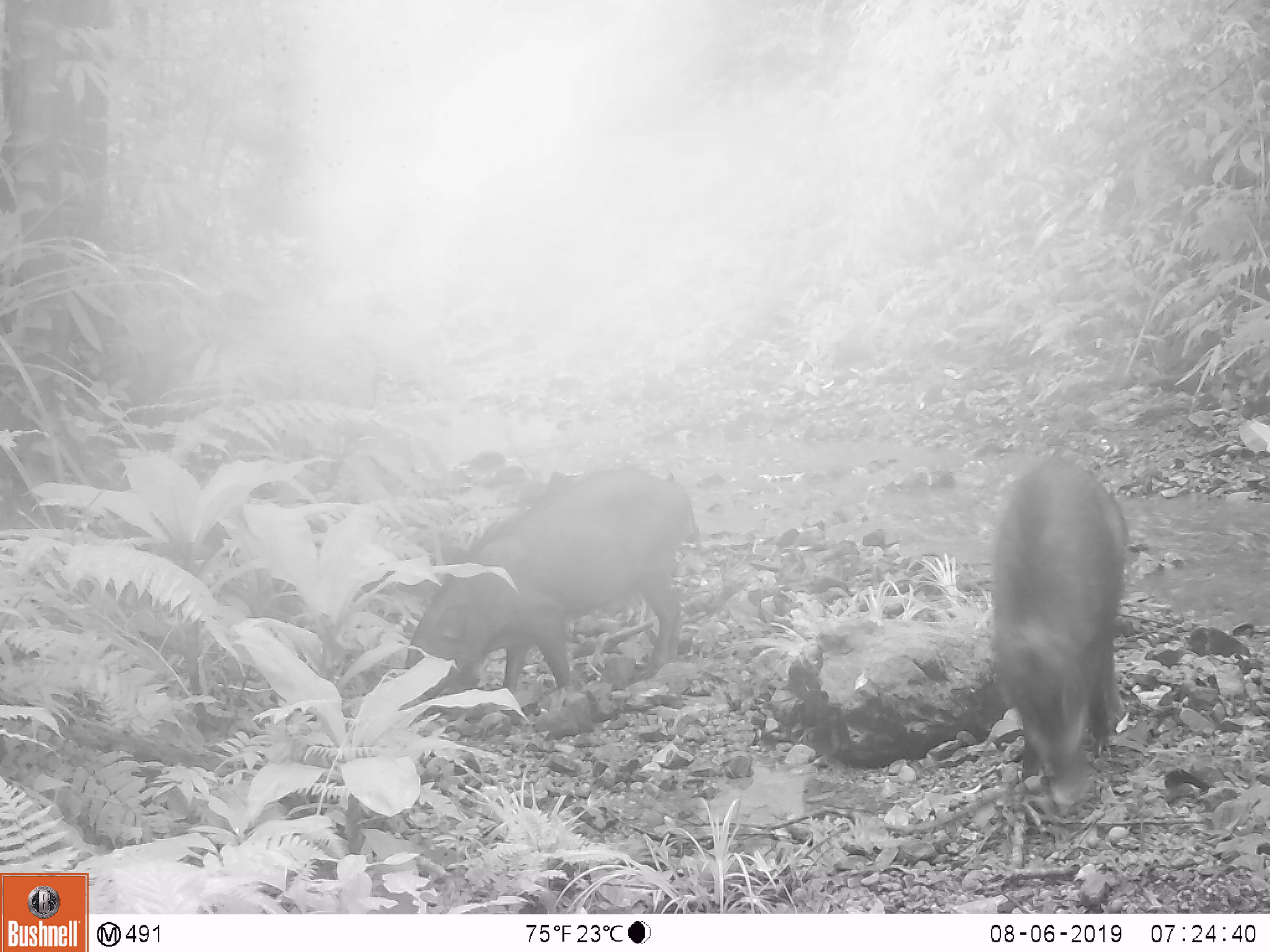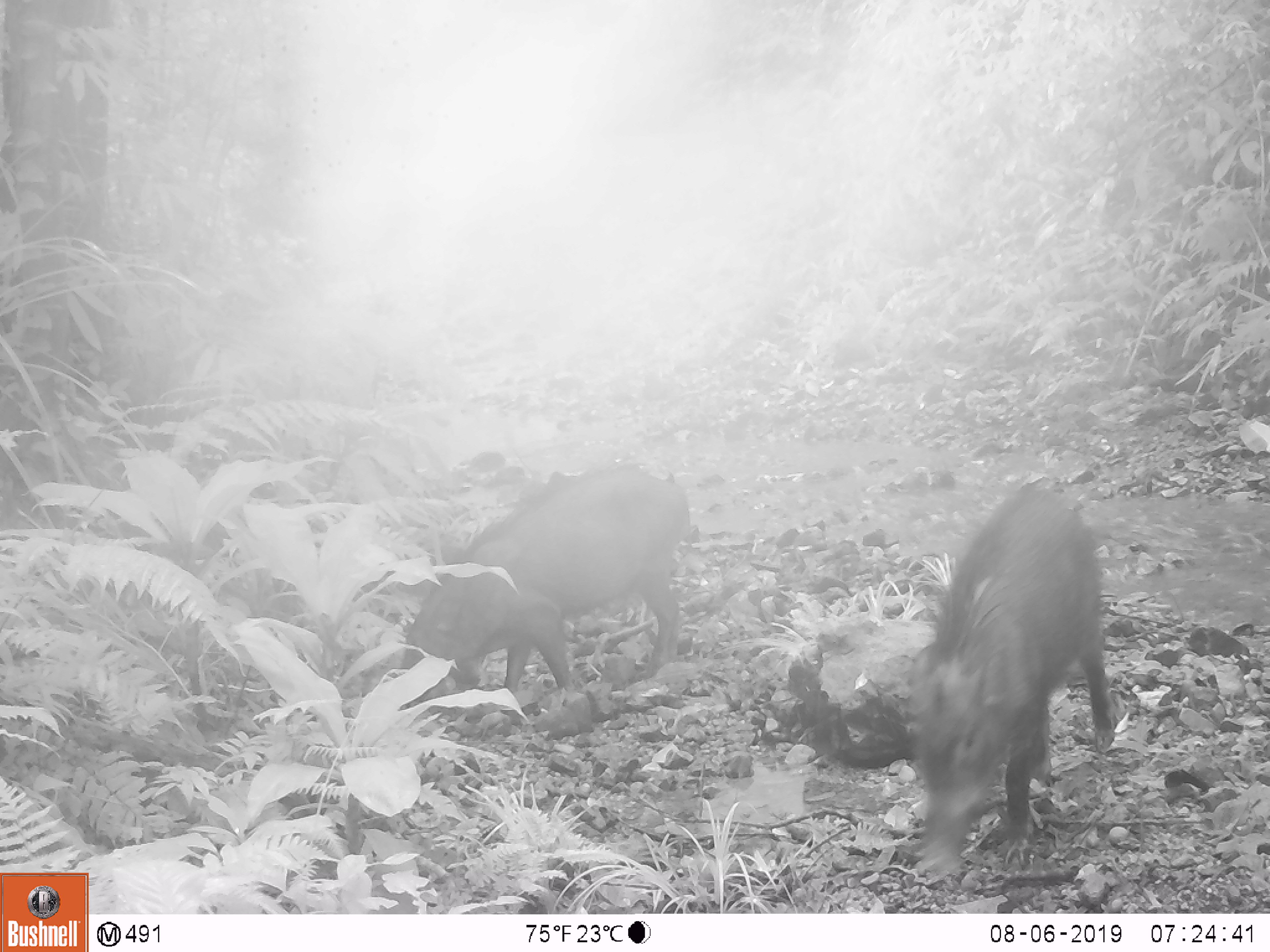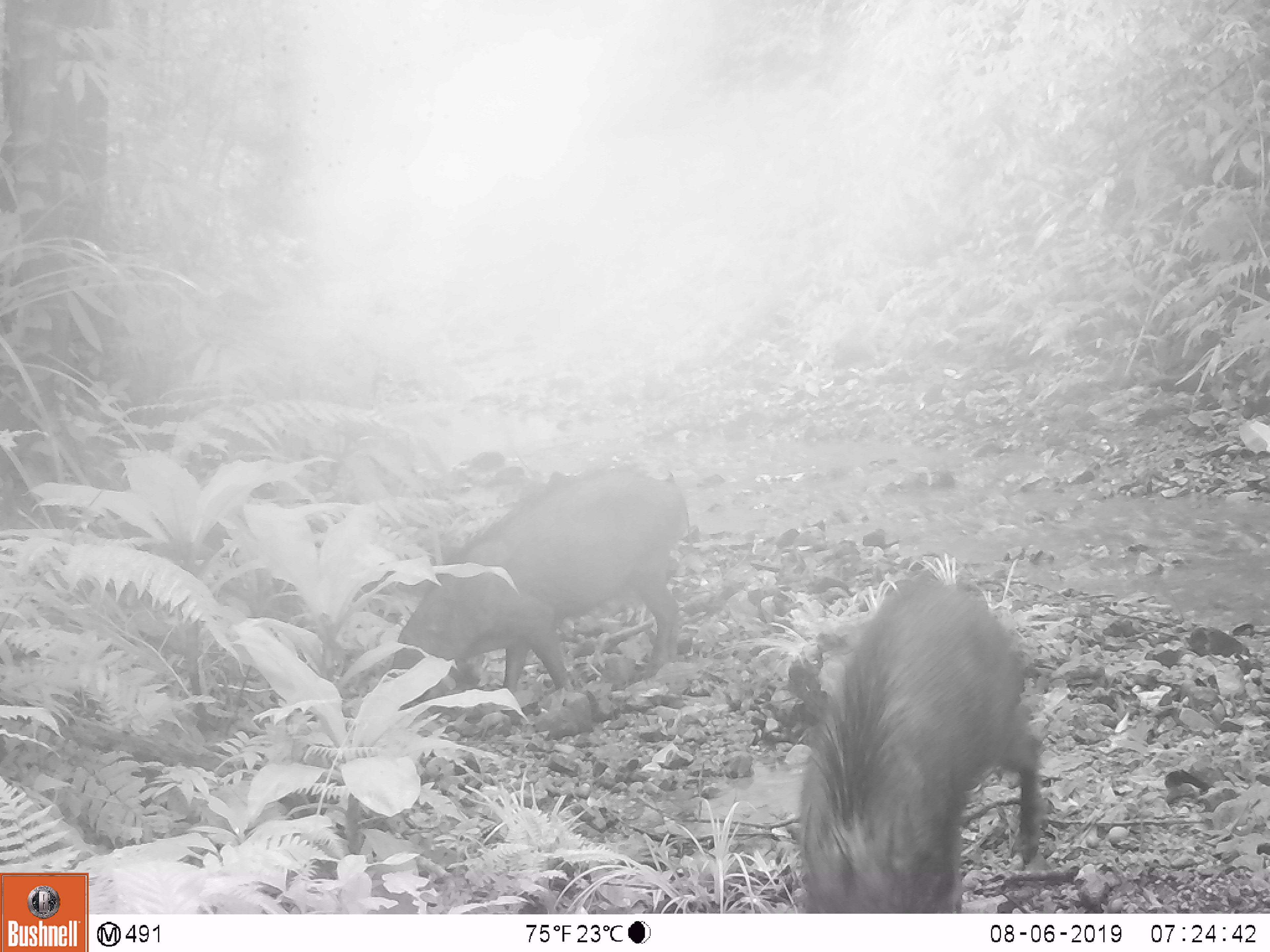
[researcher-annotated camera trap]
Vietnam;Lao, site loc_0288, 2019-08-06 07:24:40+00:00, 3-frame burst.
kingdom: Animalia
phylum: Chordata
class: Mammalia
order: Artiodactyla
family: Suidae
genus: Sus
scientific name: Sus scrofa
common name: eurasian wild pig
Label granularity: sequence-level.